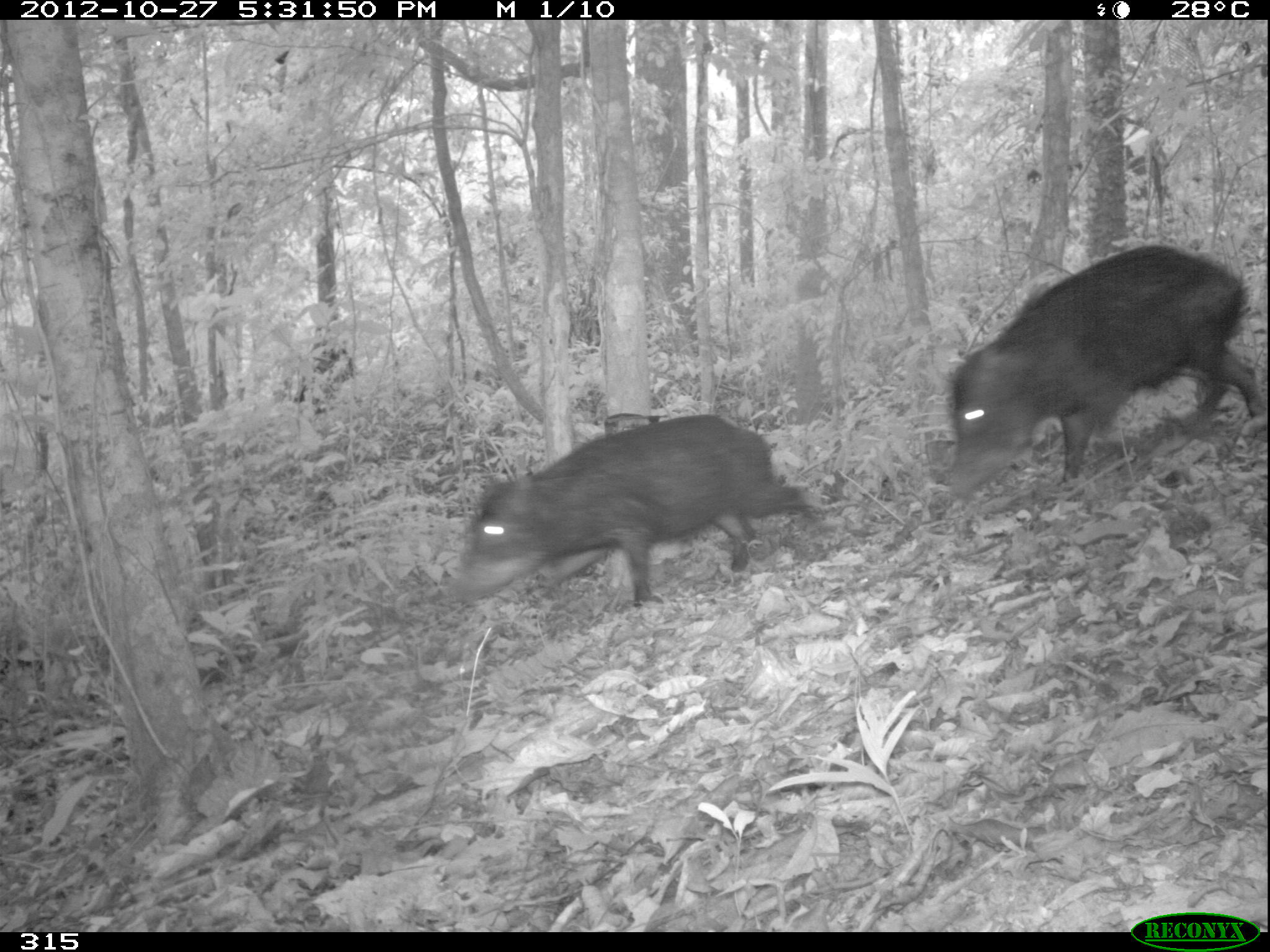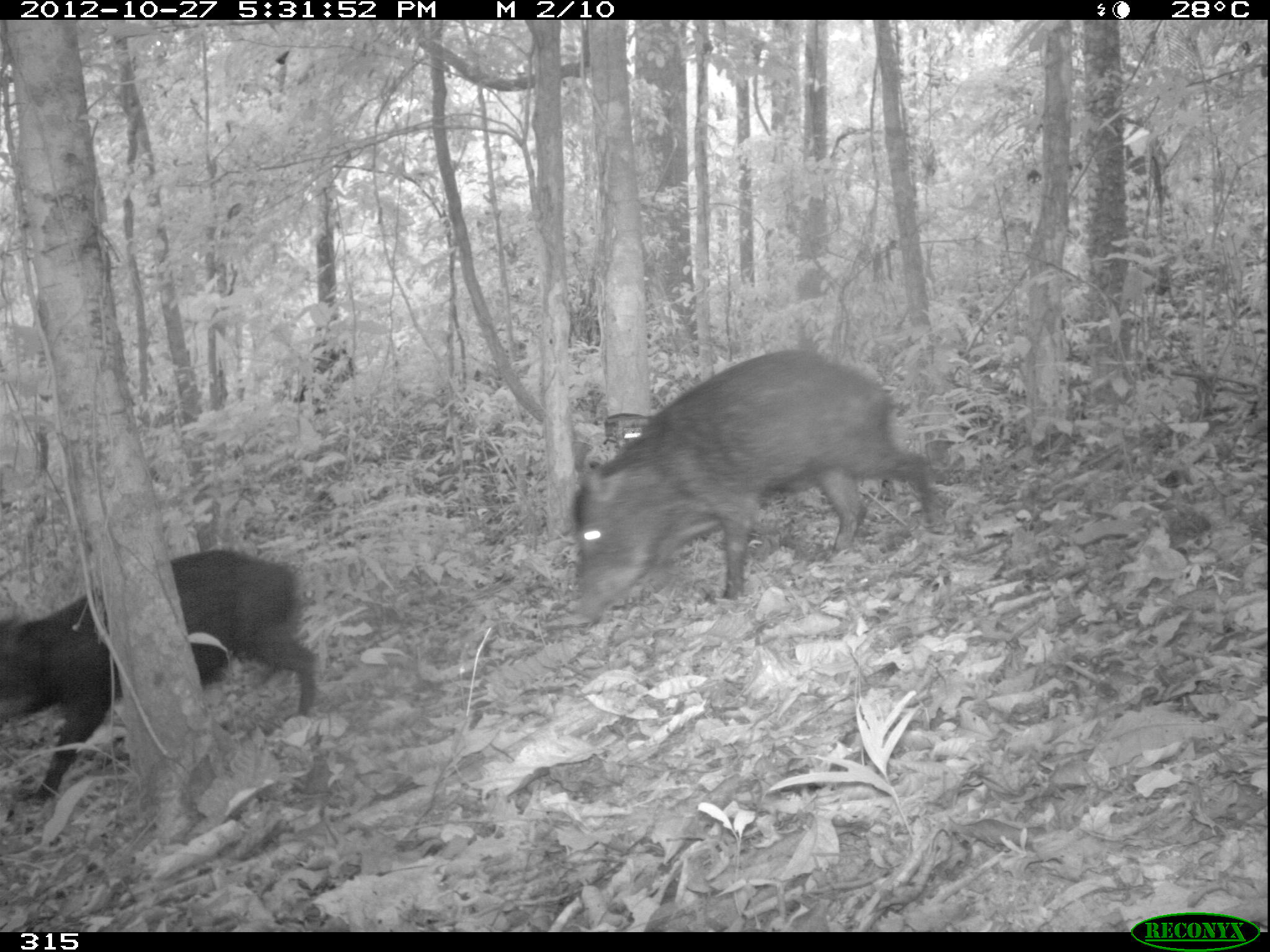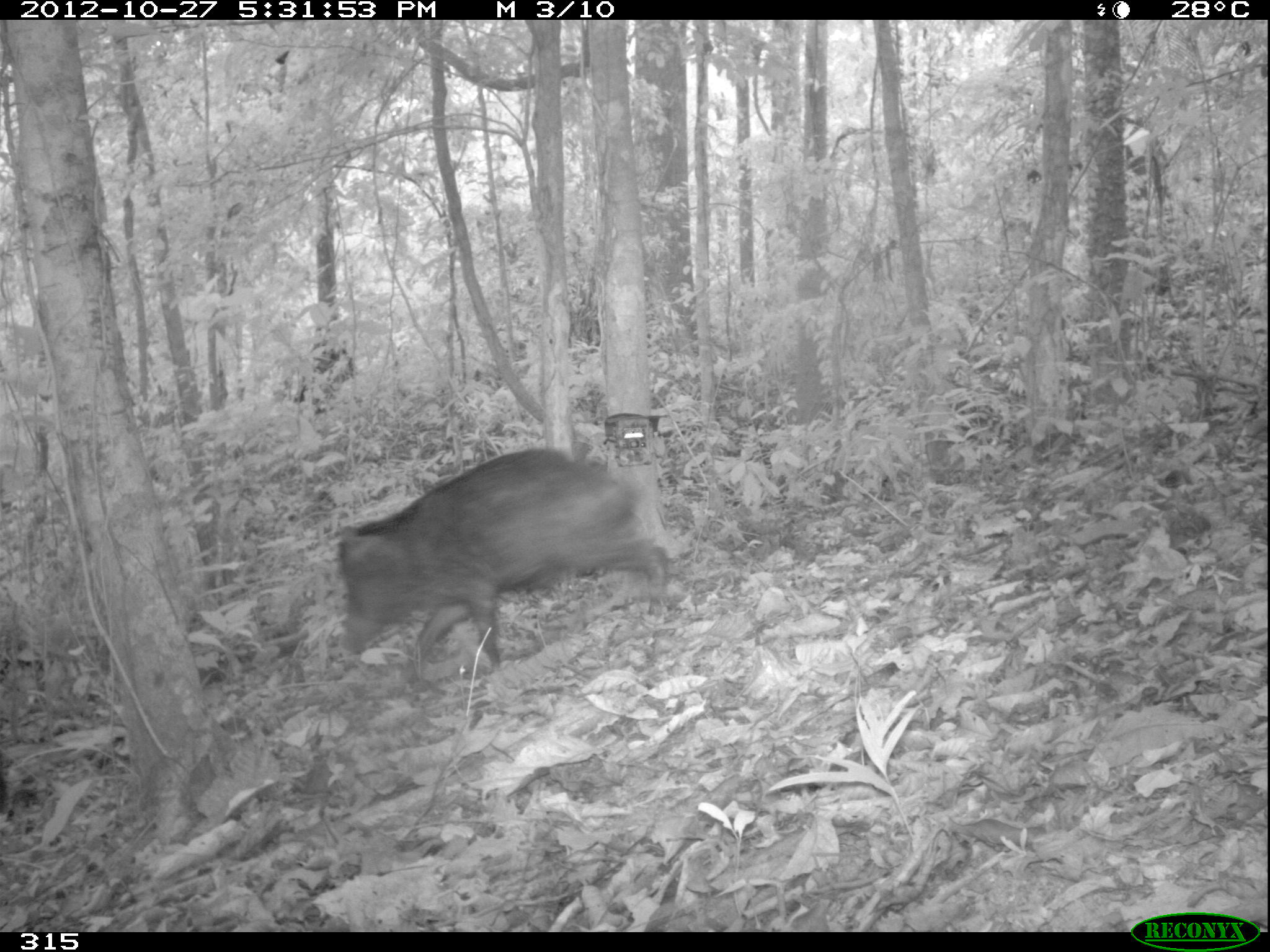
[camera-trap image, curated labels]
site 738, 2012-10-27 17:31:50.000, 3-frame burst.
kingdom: Animalia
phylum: Chordata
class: Mammalia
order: Artiodactyla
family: Tayassuidae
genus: Tayassu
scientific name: Tayassu pecari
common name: white-lipped peccary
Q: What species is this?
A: Tayassu pecari (white-lipped peccary).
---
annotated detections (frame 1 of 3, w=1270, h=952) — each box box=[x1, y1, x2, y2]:
tayassu pecari: box=[946, 243, 1266, 501]; box=[453, 413, 826, 613]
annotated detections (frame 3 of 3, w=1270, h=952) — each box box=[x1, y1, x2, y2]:
tayassu pecari: box=[334, 446, 671, 683]